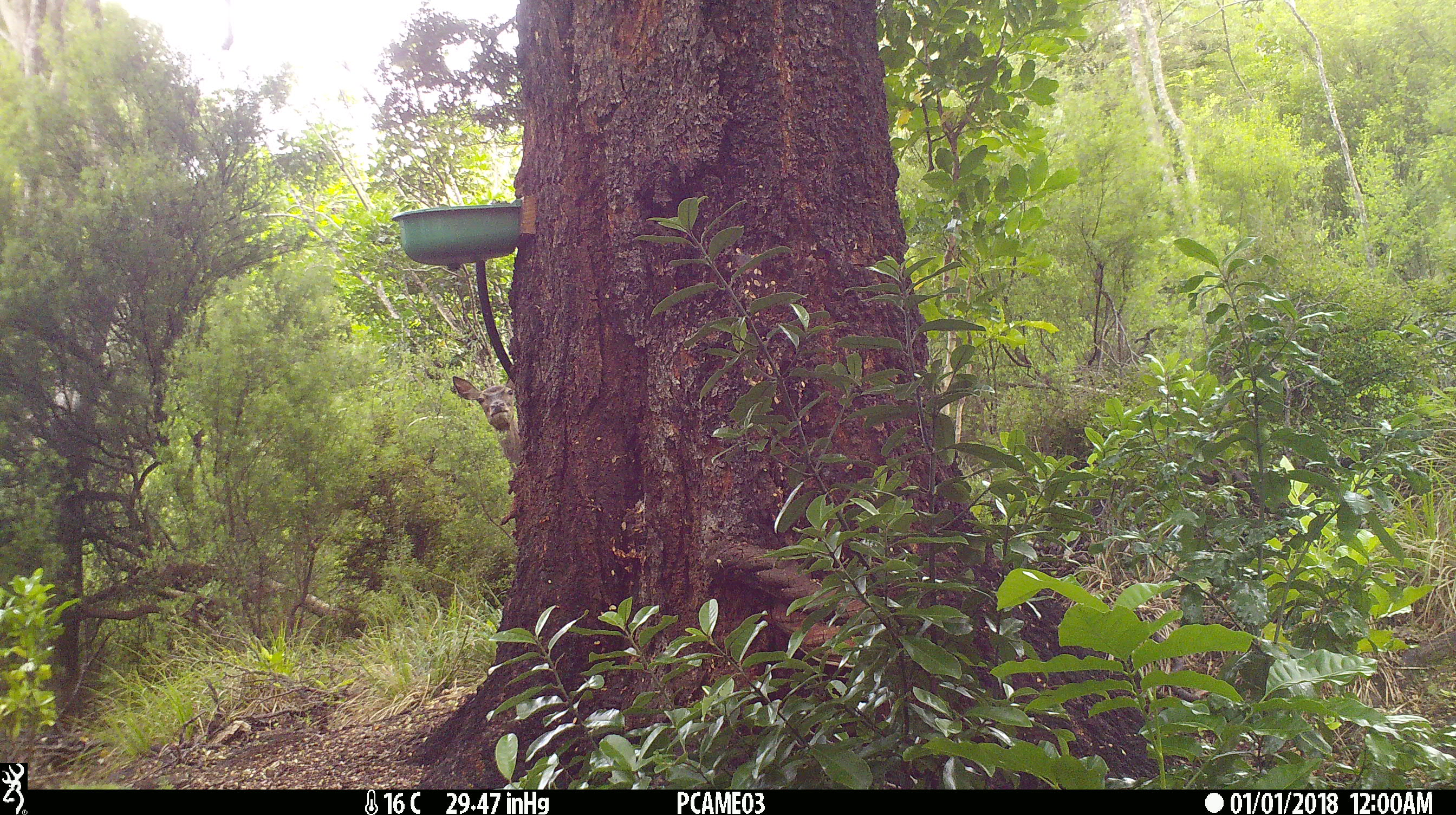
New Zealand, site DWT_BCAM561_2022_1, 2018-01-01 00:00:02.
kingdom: Animalia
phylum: Chordata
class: Mammalia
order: Artiodactyla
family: Cervidae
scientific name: Cervidae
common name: deer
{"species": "deer (Cervidae)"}